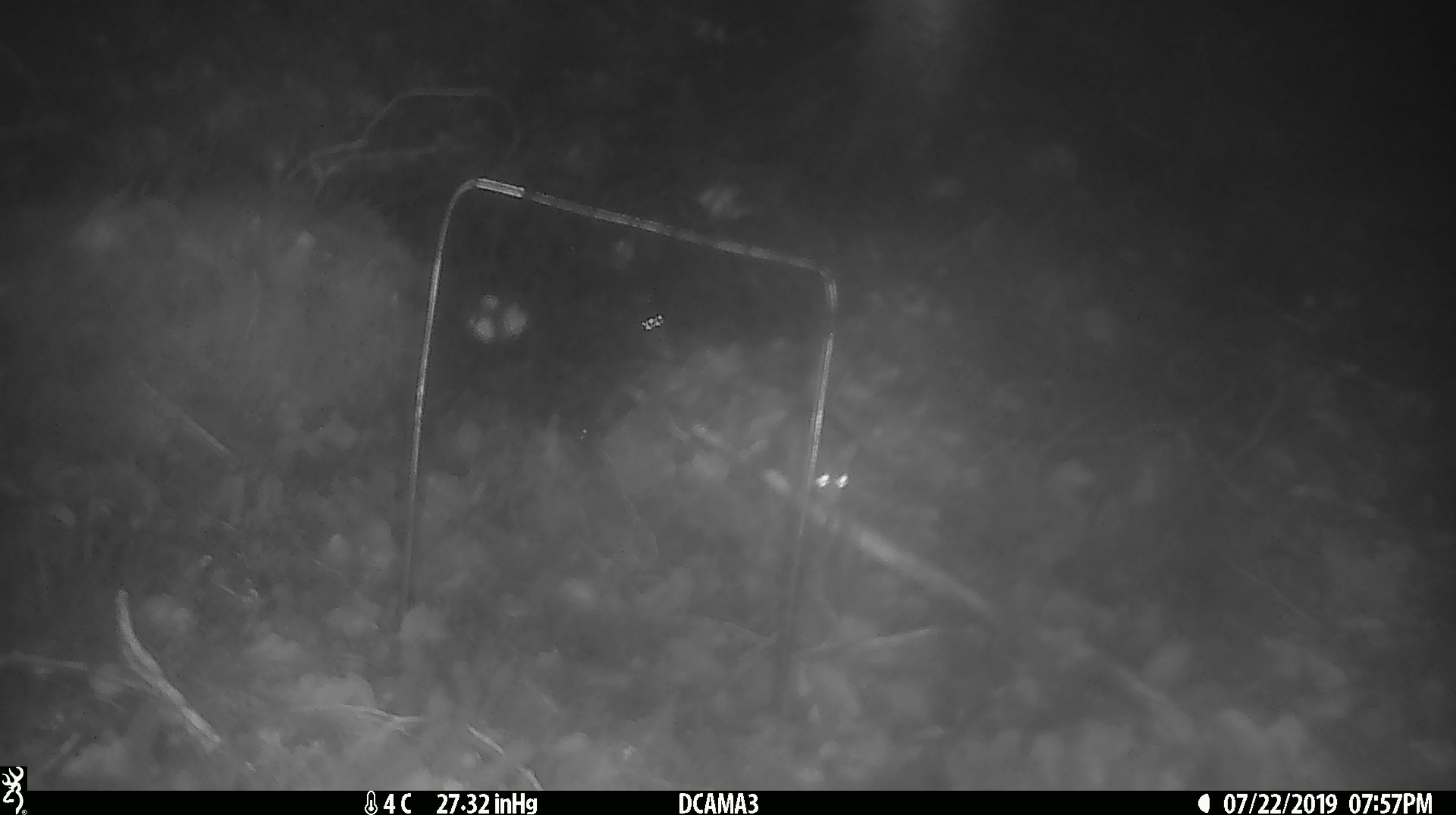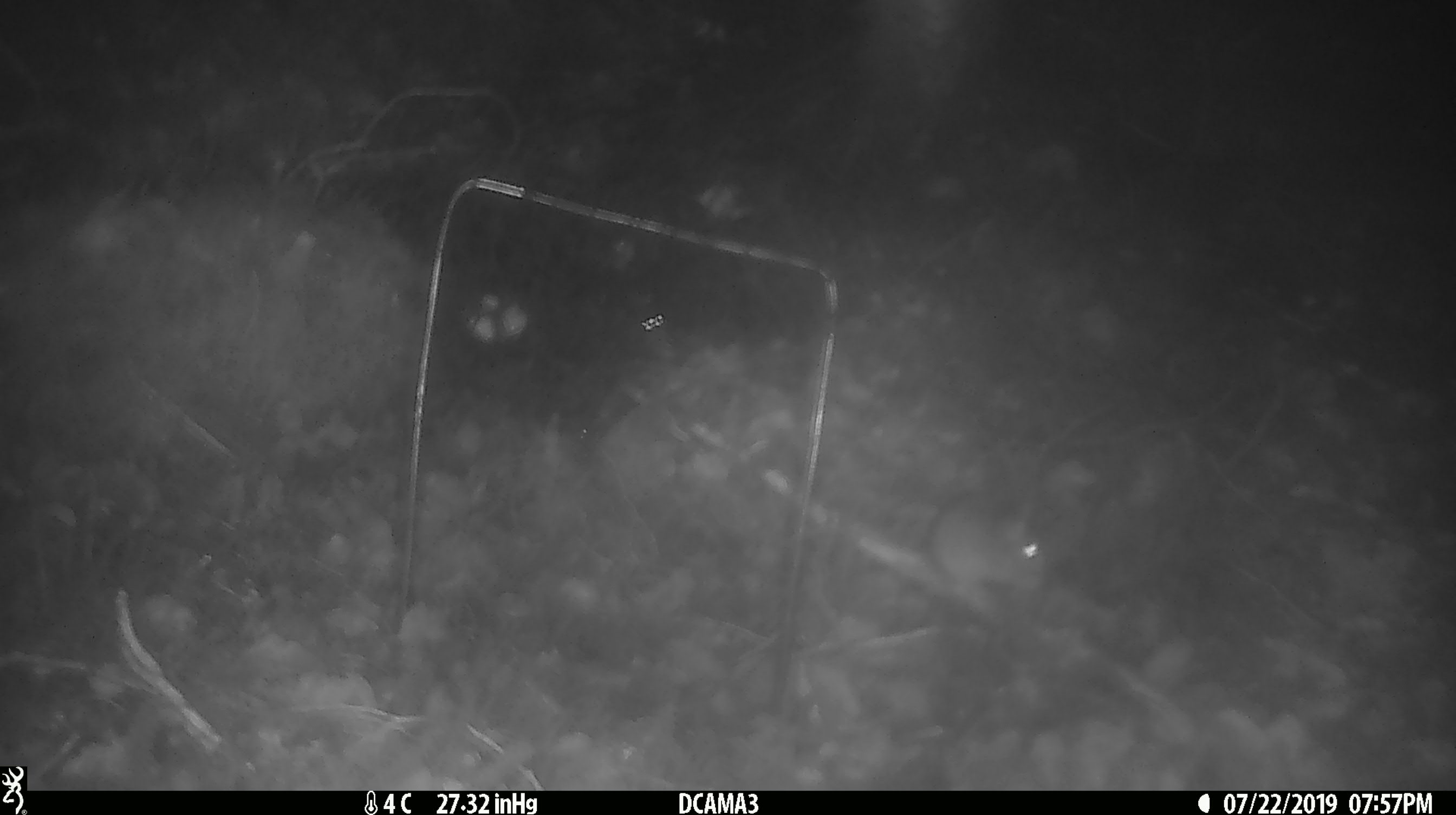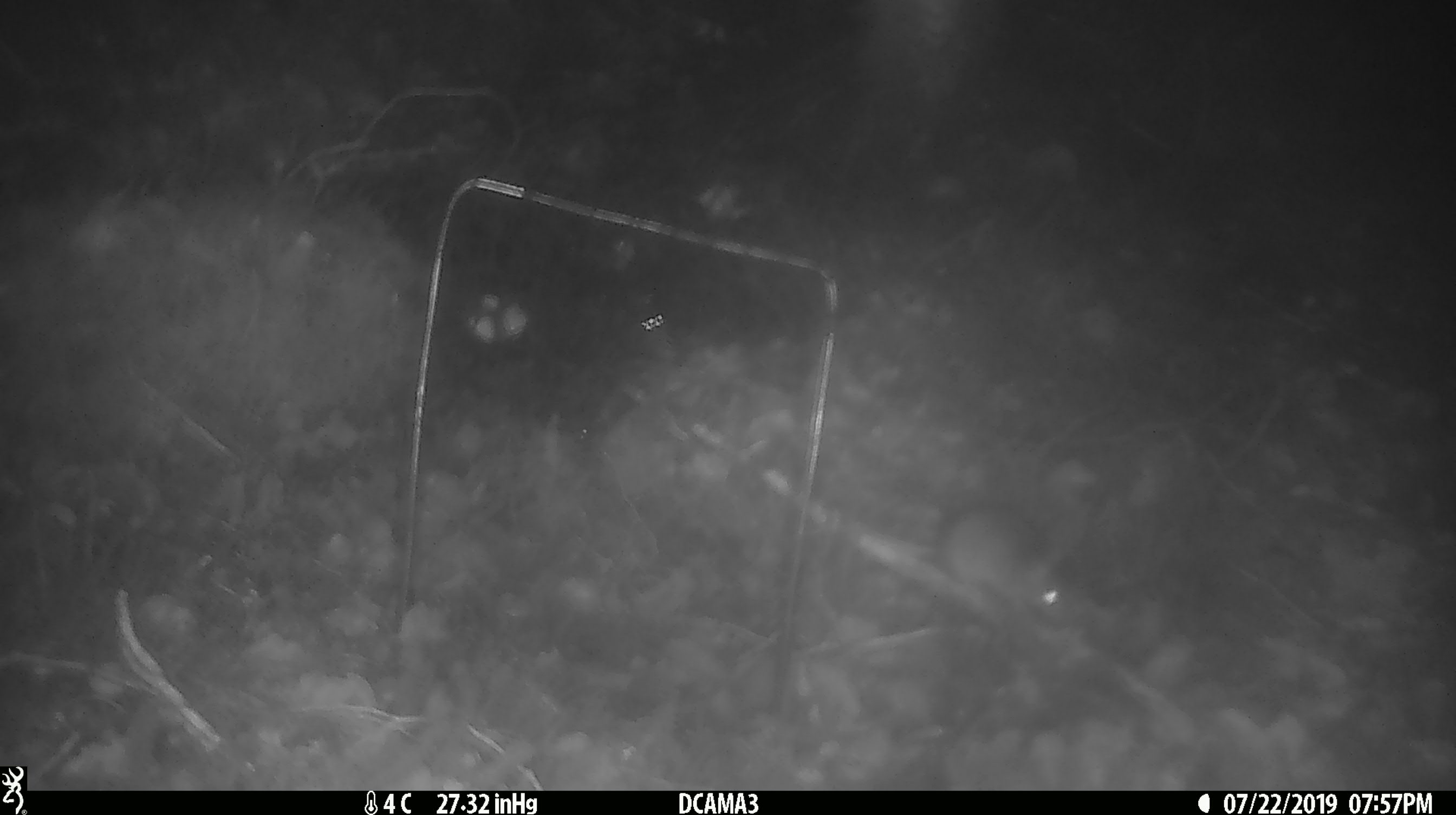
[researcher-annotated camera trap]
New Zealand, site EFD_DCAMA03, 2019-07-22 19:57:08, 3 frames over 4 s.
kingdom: Animalia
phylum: Chordata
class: Mammalia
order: Rodentia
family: Muridae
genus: Mus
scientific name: Mus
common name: mouse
Mouse (Mus).